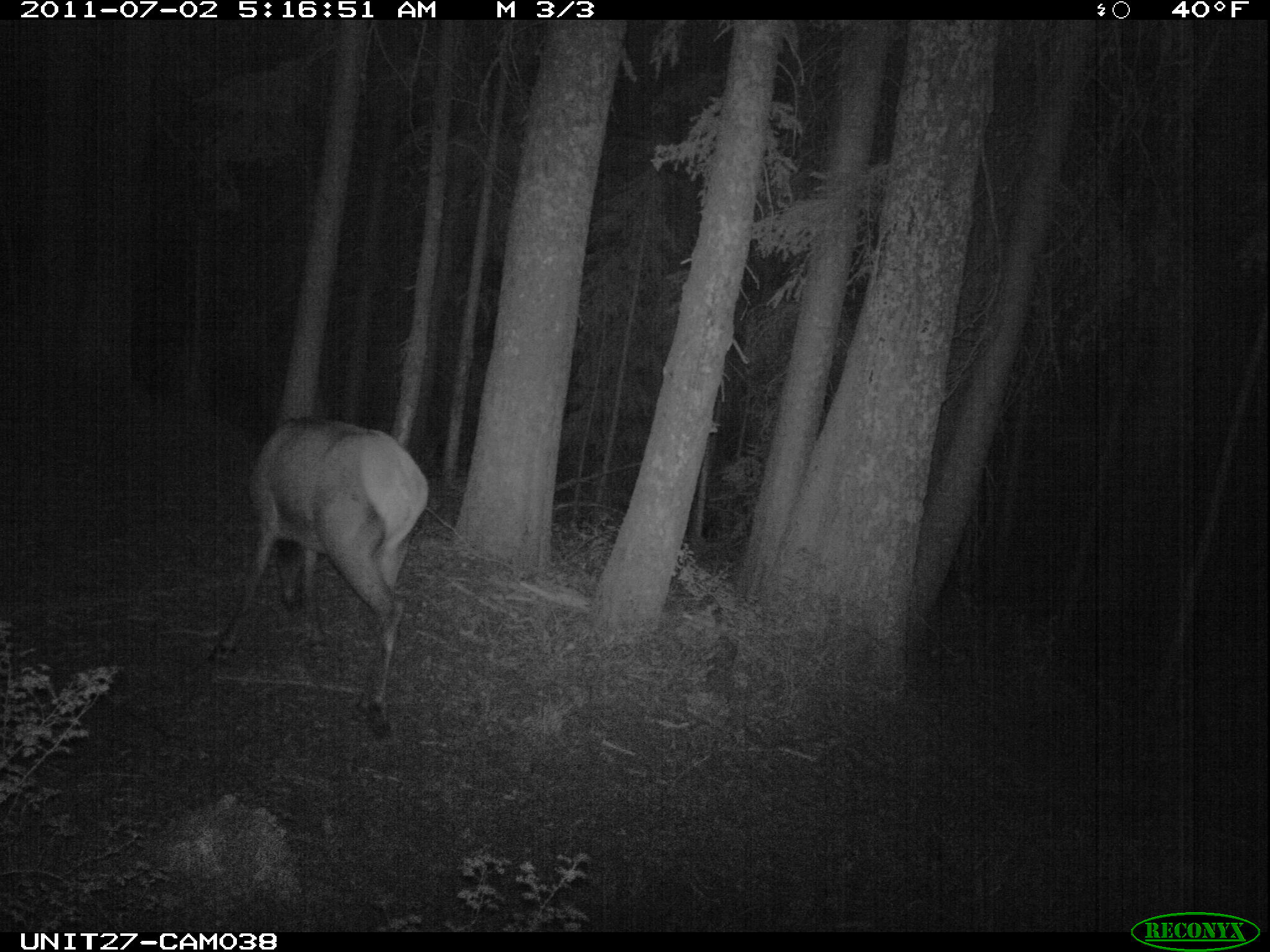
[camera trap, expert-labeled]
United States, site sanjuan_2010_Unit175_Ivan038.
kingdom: Animalia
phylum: Chordata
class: Mammalia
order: Artiodactyla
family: Cervidae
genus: Cervus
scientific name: Cervus elaphus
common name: red deer